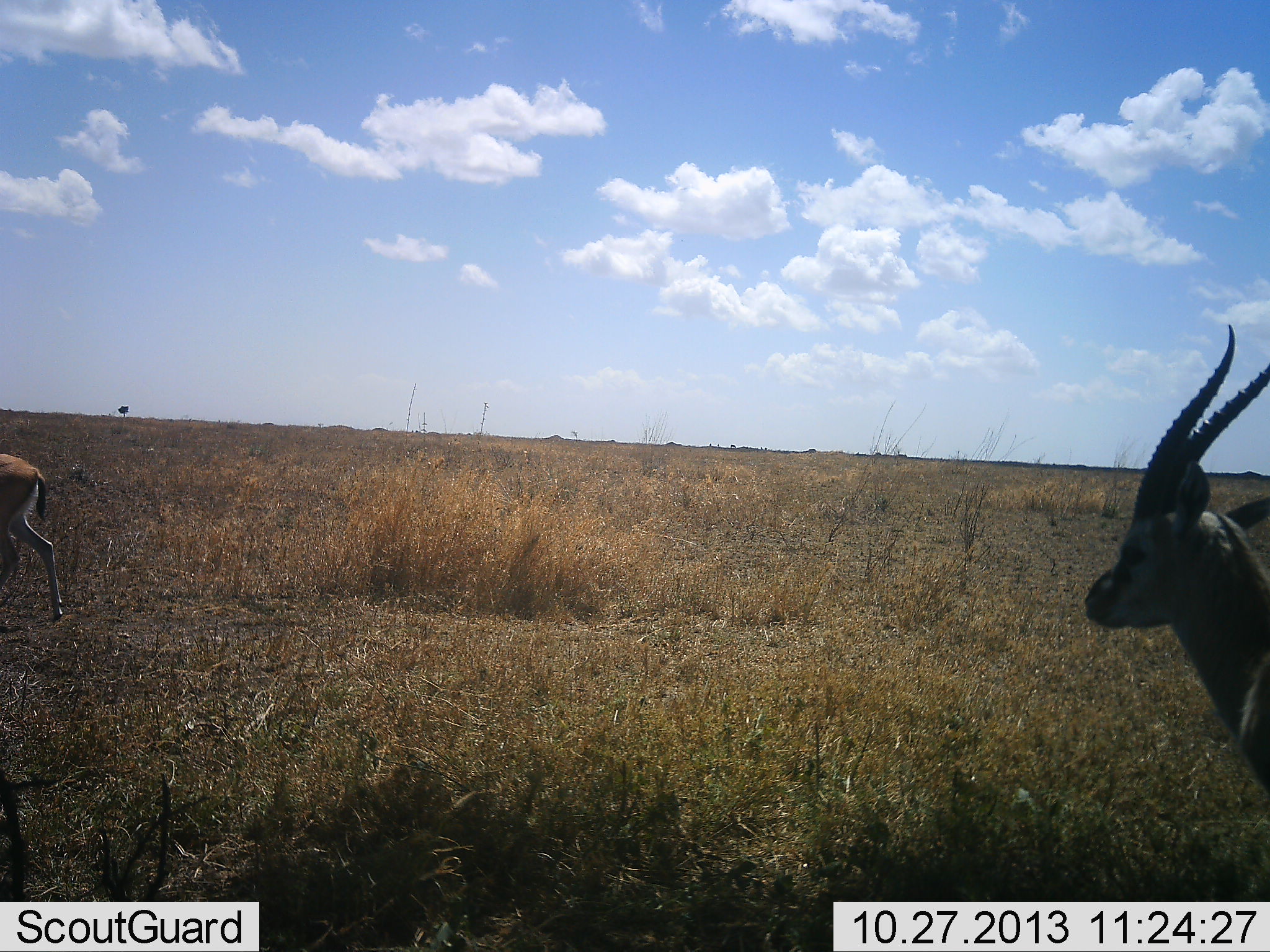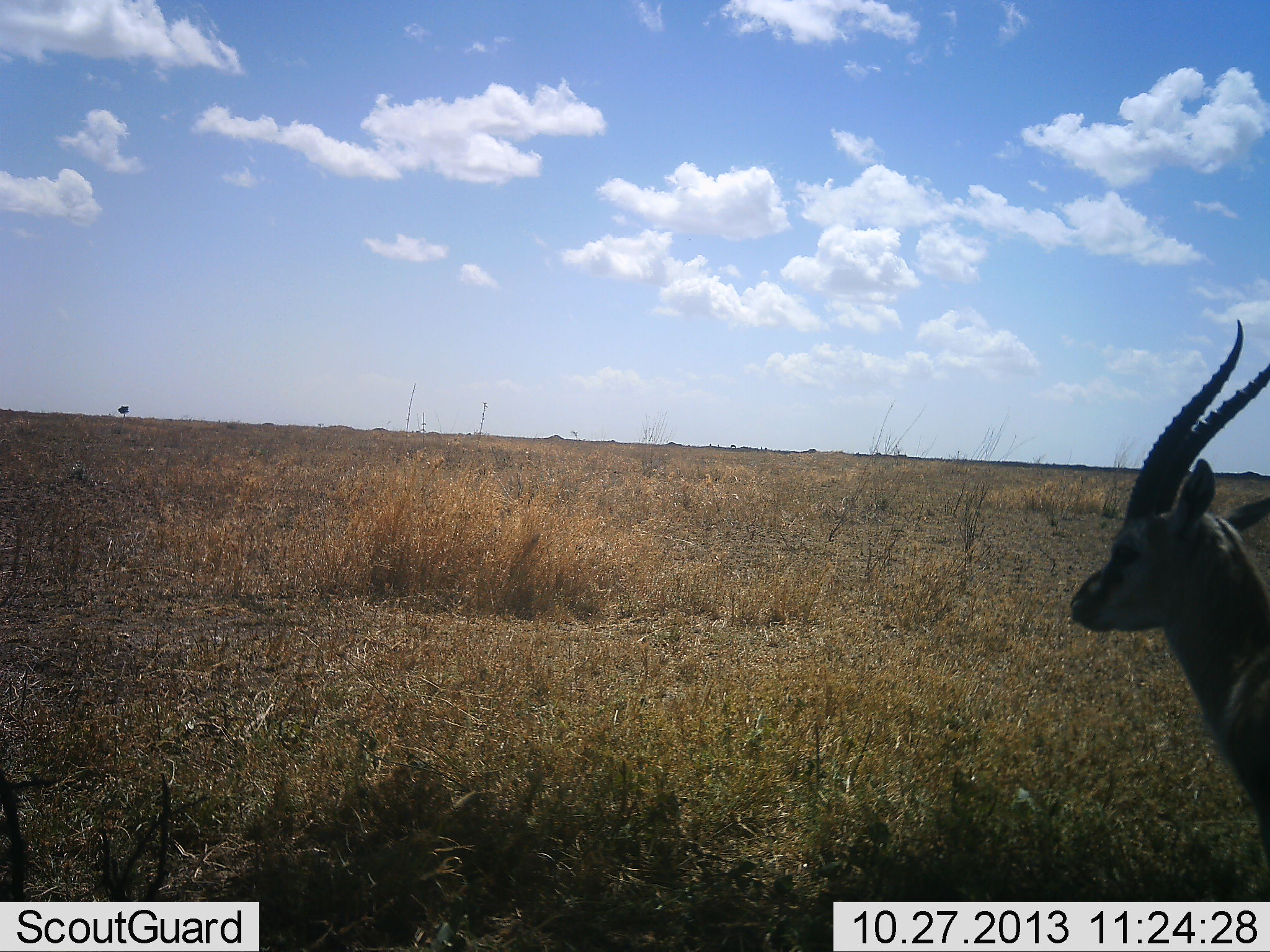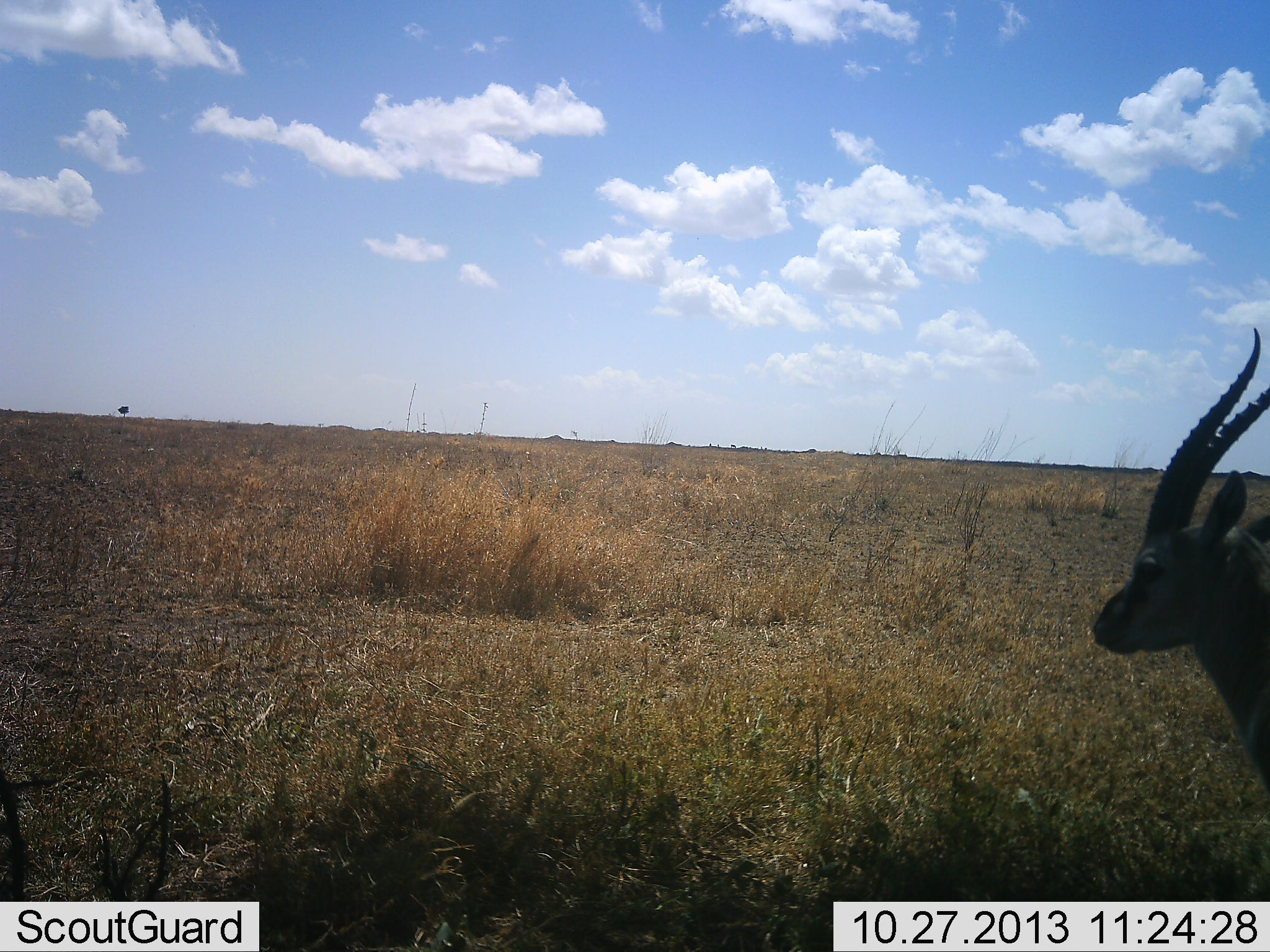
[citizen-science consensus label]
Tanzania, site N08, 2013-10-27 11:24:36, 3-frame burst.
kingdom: Animalia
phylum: Chordata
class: Mammalia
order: Artiodactyla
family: Bovidae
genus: Eudorcas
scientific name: Eudorcas thomsonii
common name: thomson's gazelle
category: gazellethomsons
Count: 2.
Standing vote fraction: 60%.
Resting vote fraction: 0%.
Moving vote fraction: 80%.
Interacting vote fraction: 0%.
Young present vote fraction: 0%.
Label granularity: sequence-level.